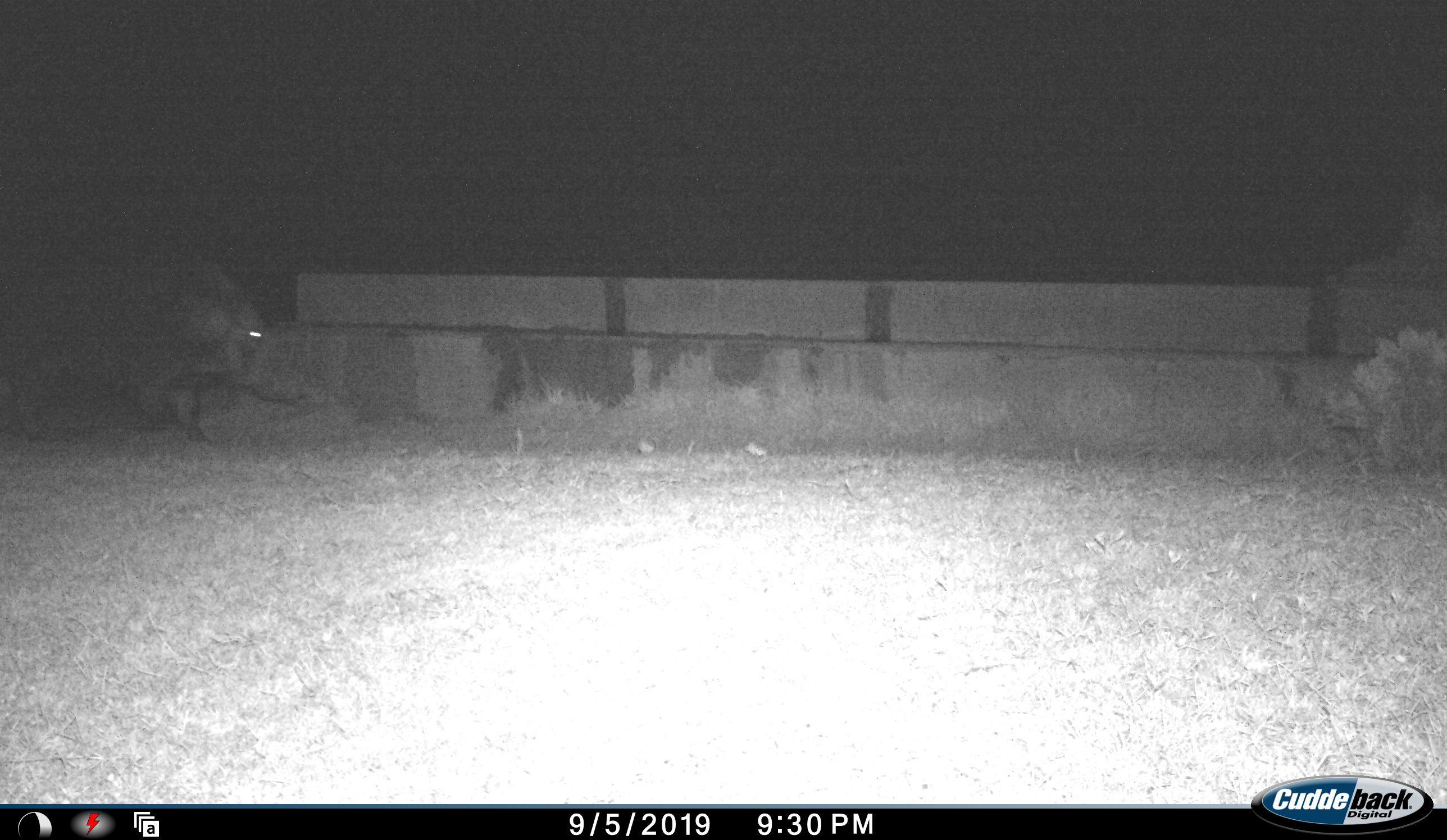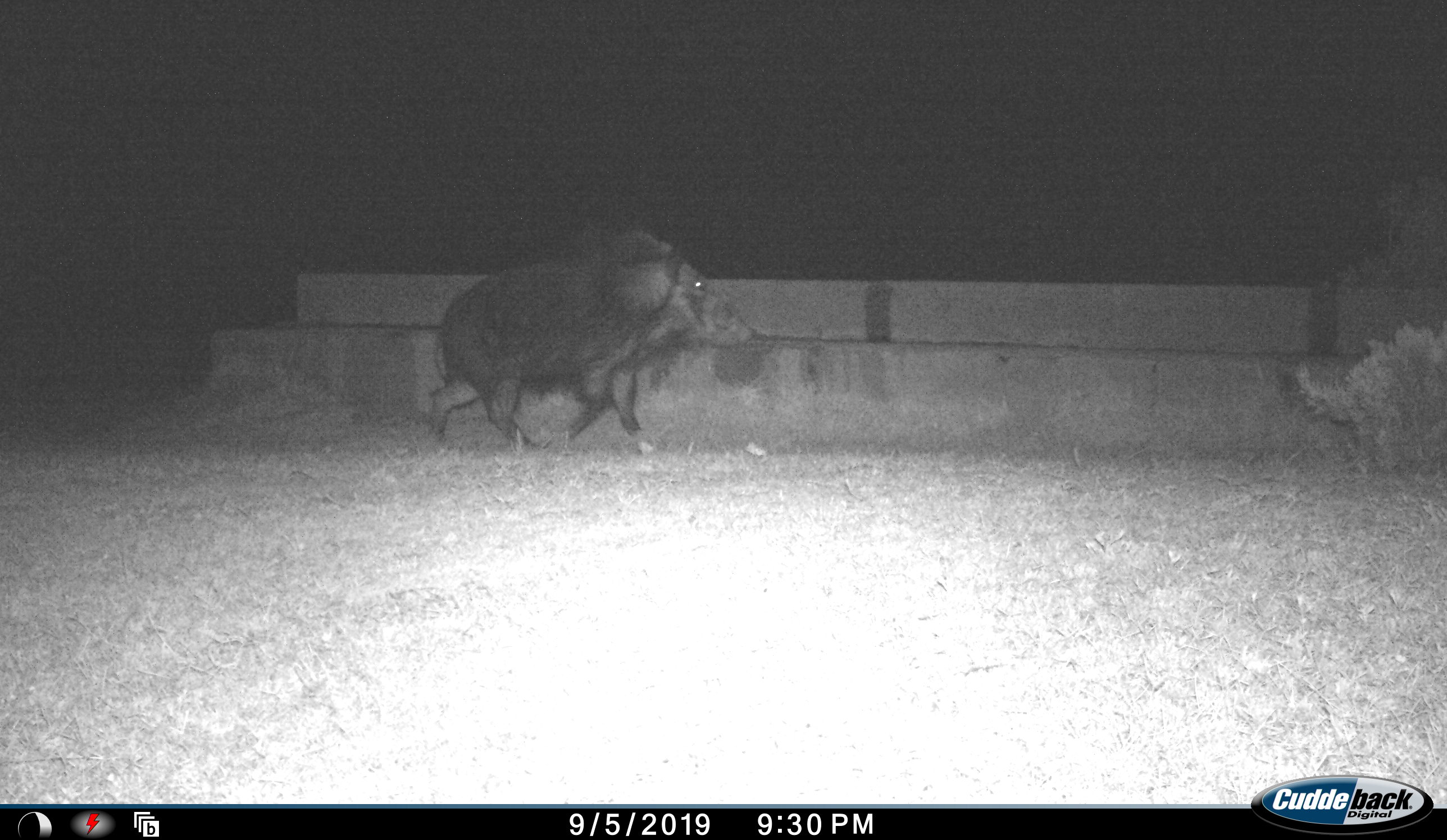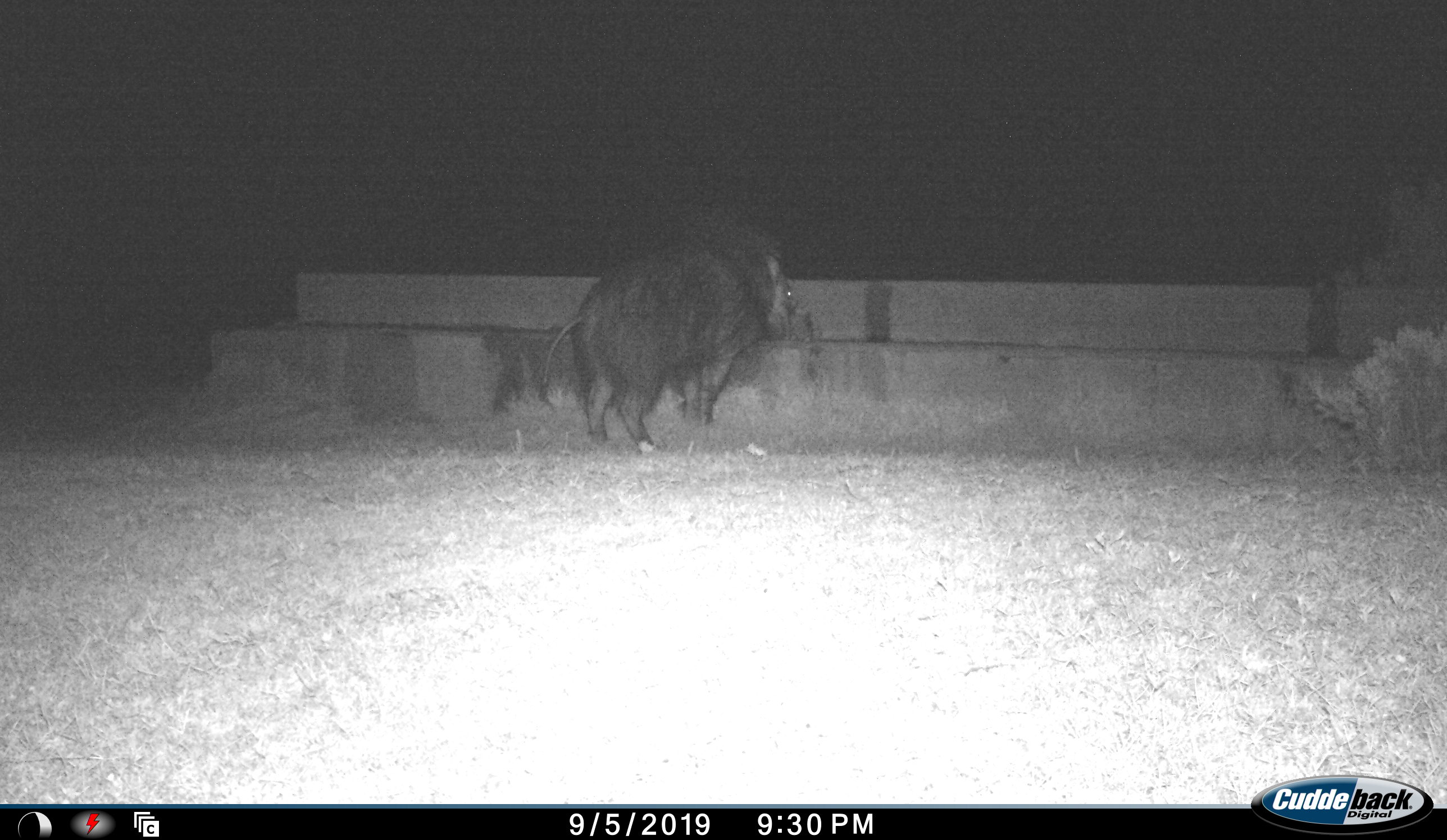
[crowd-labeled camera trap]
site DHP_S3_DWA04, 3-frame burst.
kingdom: Animalia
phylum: Chordata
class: Mammalia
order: Artiodactyla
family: Suidae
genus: Potamochoerus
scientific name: Potamochoerus larvatus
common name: bushpig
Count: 1.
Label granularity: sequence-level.